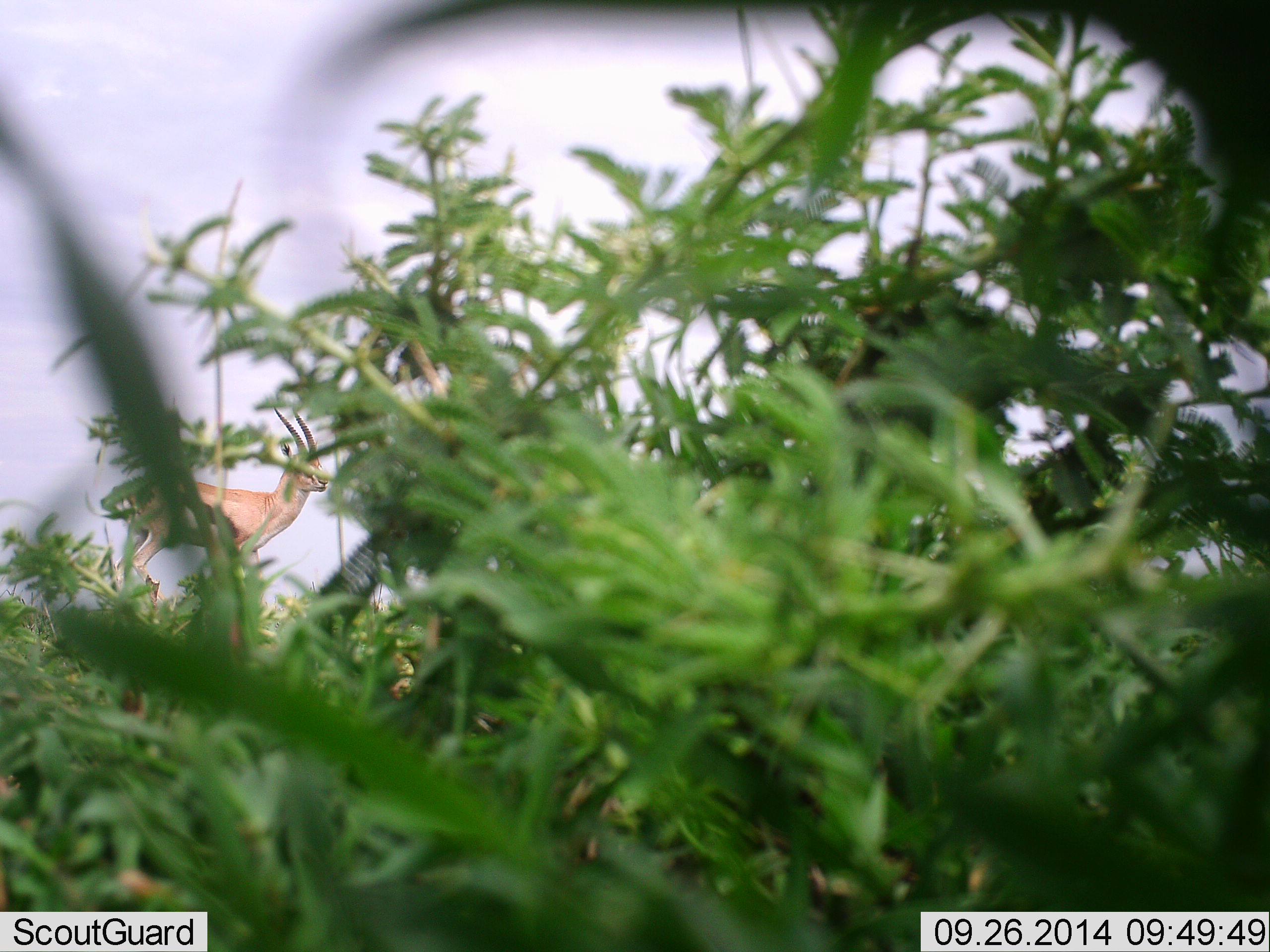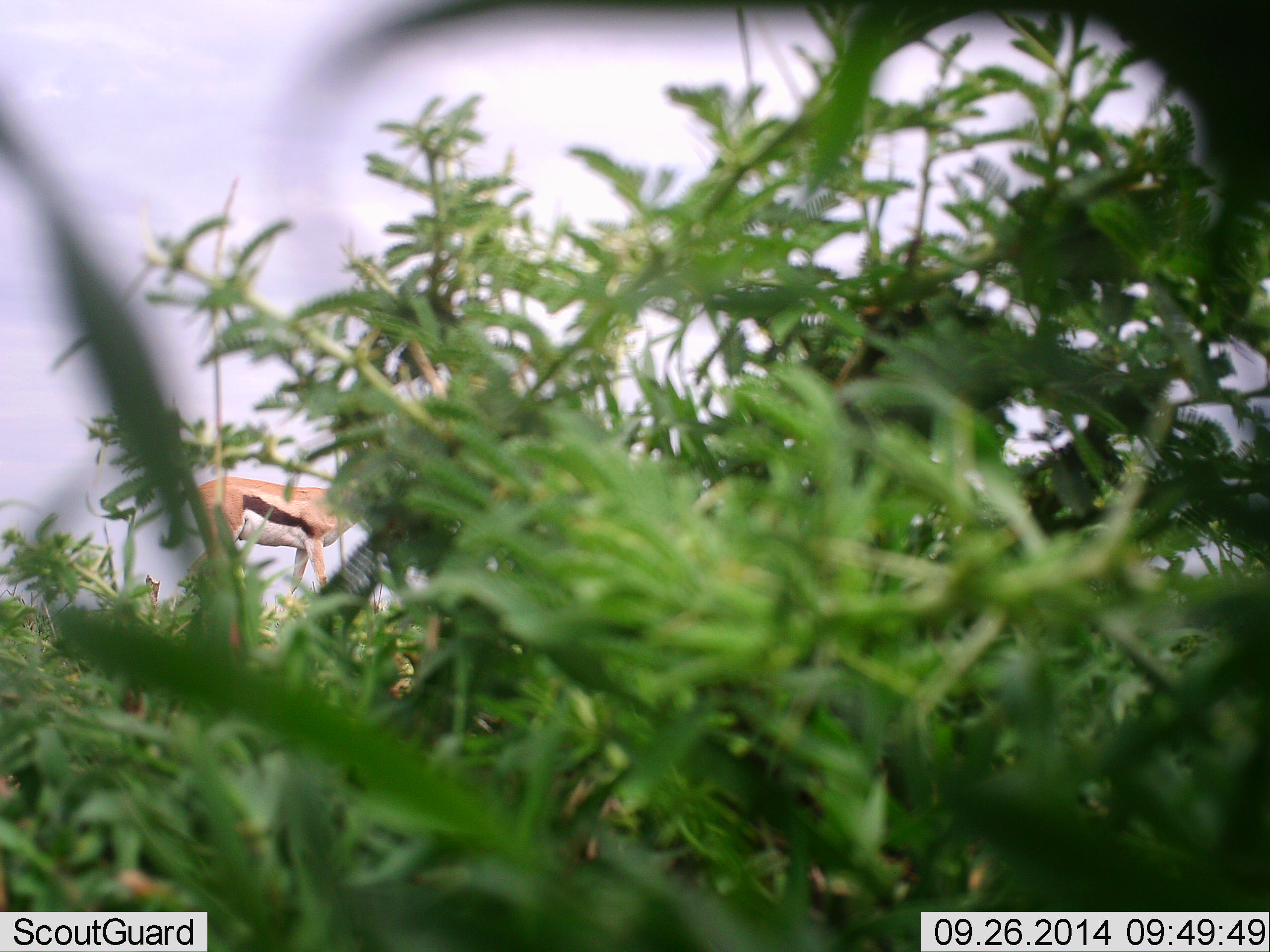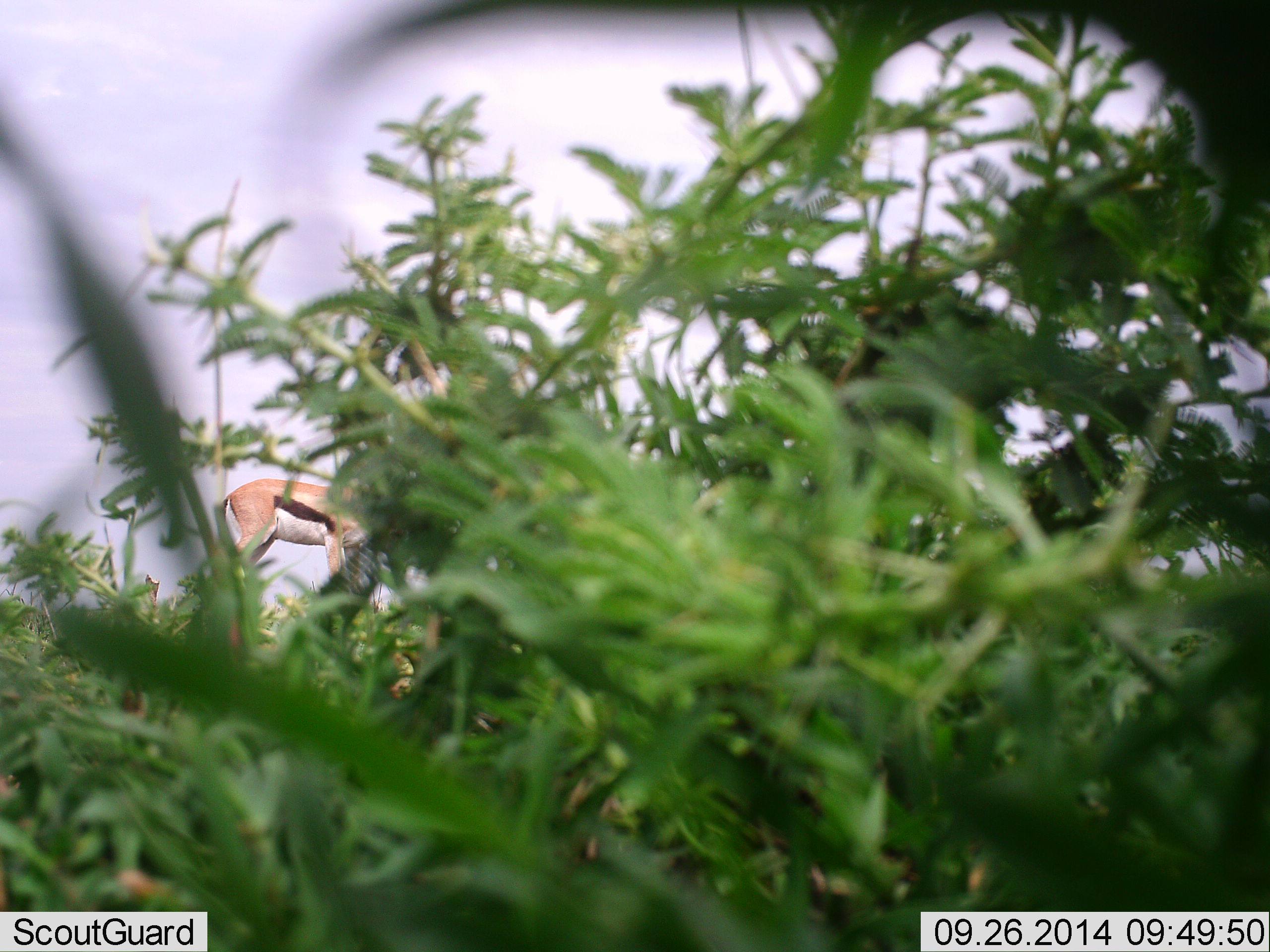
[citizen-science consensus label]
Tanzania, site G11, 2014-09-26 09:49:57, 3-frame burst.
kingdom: Animalia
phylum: Chordata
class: Mammalia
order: Artiodactyla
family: Bovidae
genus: Eudorcas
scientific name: Eudorcas thomsonii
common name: thomson's gazelle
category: gazellethomsons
Gazellethomsons (thomson's gazelle) (Eudorcas thomsonii), count 1. Behavior (volunteer vote fractions): standing 0%, resting 0%, moving 100%, interacting 0%. Young present (vote fraction): 10%. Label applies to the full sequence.